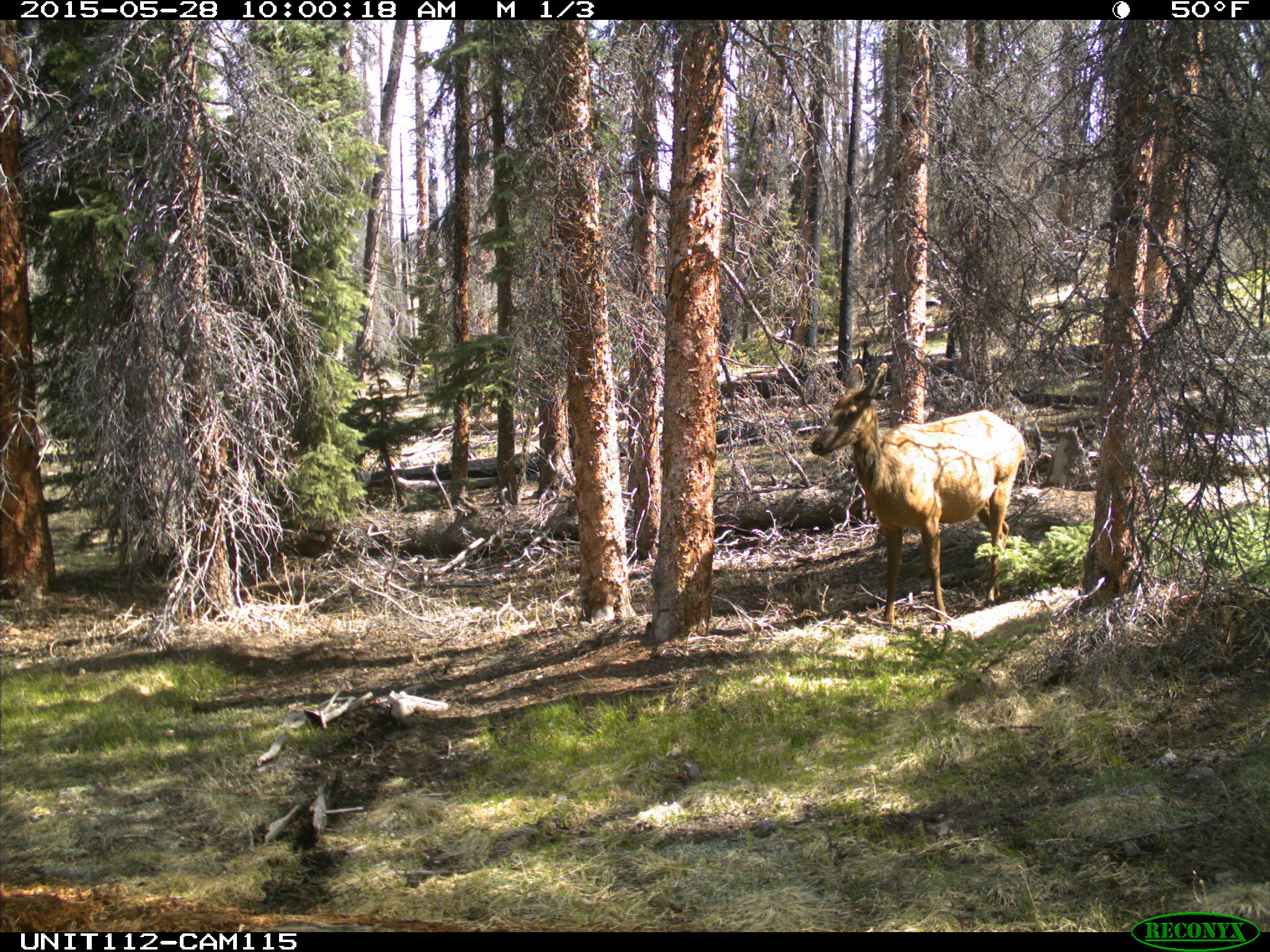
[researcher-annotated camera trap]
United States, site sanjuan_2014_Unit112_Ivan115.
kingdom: Animalia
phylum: Chordata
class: Mammalia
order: Artiodactyla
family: Cervidae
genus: Cervus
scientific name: Cervus elaphus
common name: red deer